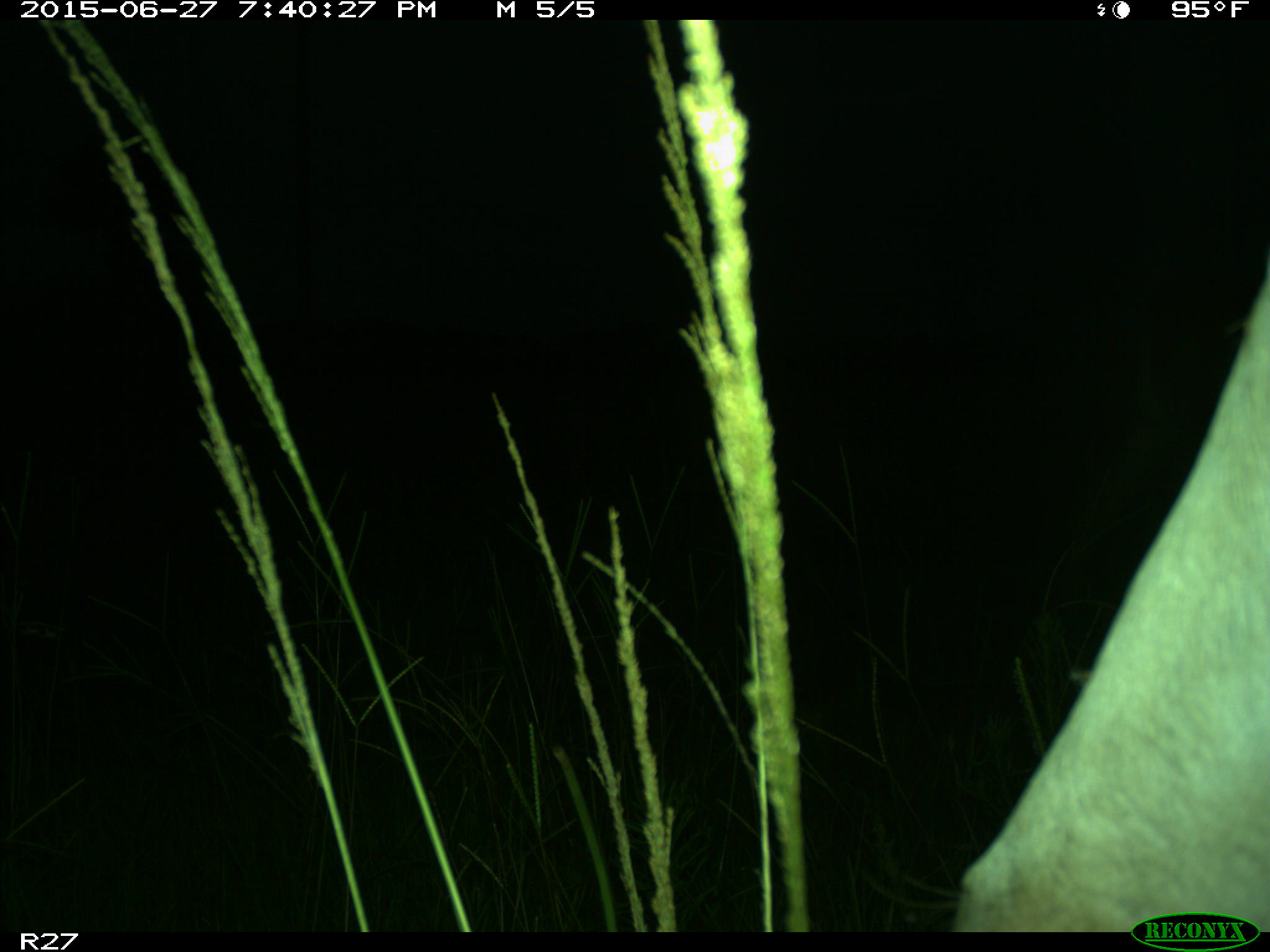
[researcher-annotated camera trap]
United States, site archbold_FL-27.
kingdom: Animalia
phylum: Chordata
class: Mammalia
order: Artiodactyla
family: Bovidae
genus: Bos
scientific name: Bos taurus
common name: domestic cow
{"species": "Bos taurus (domestic cow)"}